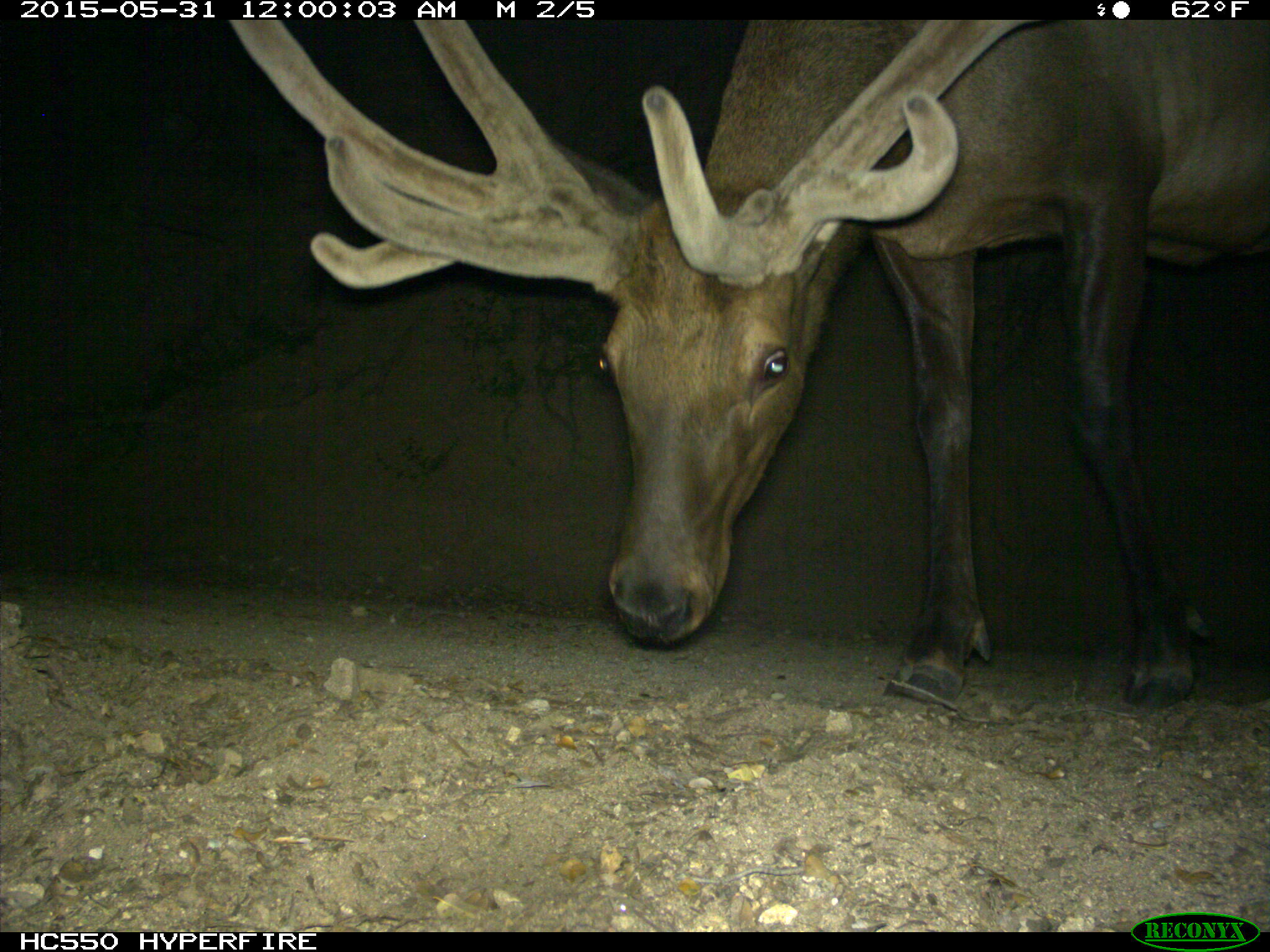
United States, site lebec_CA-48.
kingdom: Animalia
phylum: Chordata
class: Mammalia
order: Artiodactyla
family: Cervidae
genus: Cervus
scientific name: Cervus canadensis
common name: elk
Cervus canadensis (elk).